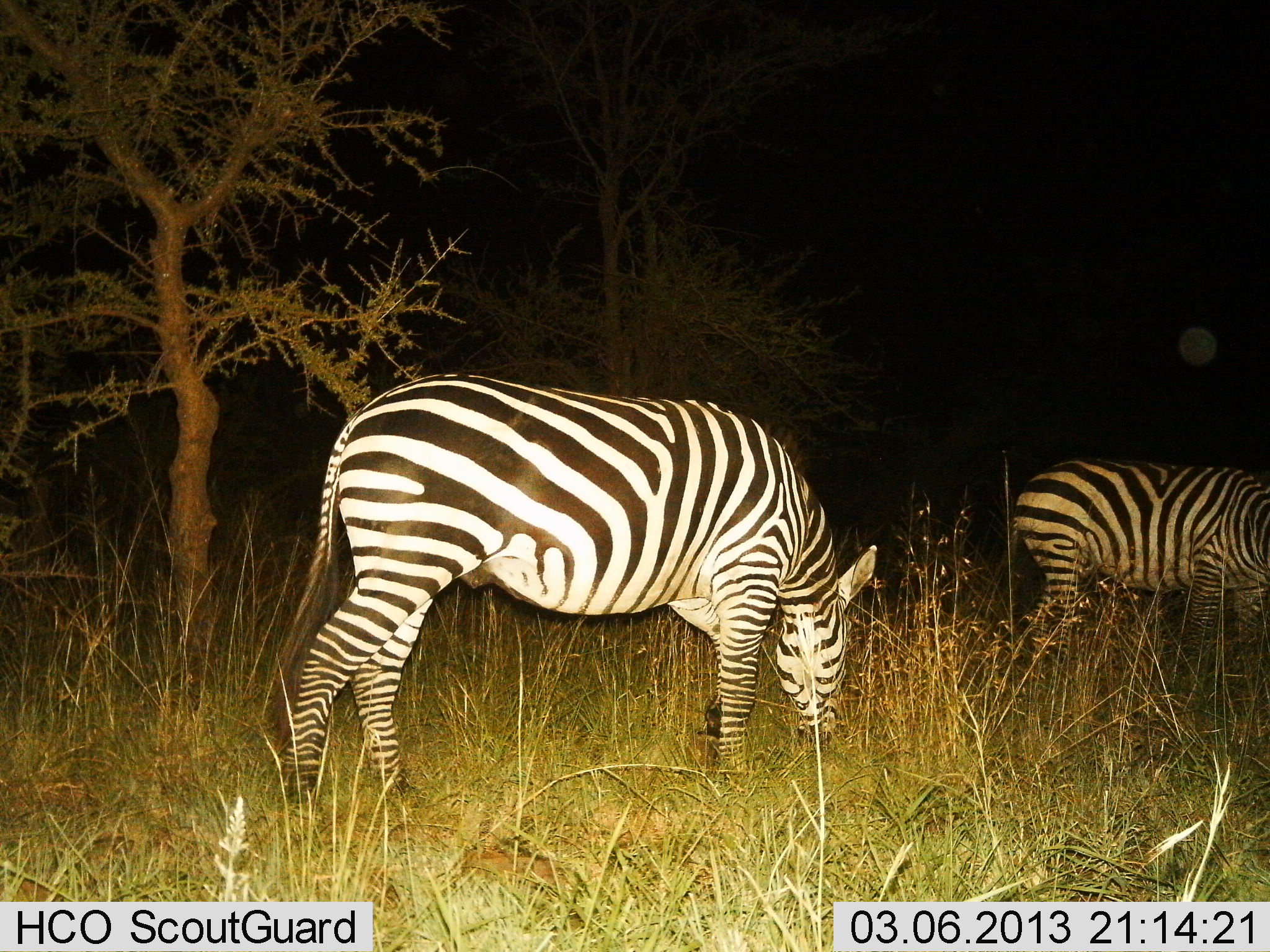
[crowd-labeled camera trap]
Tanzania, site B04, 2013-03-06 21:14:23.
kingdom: Animalia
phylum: Chordata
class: Mammalia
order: Perissodactyla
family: Equidae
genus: Equus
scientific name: Equus quagga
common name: plains zebra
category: zebra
Zebra (plains zebra) (Equus quagga), count 2. Behavior (volunteer vote fractions): standing 27%, resting 0%, moving 3%, interacting 0%. Young present (vote fraction): 0%. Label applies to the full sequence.